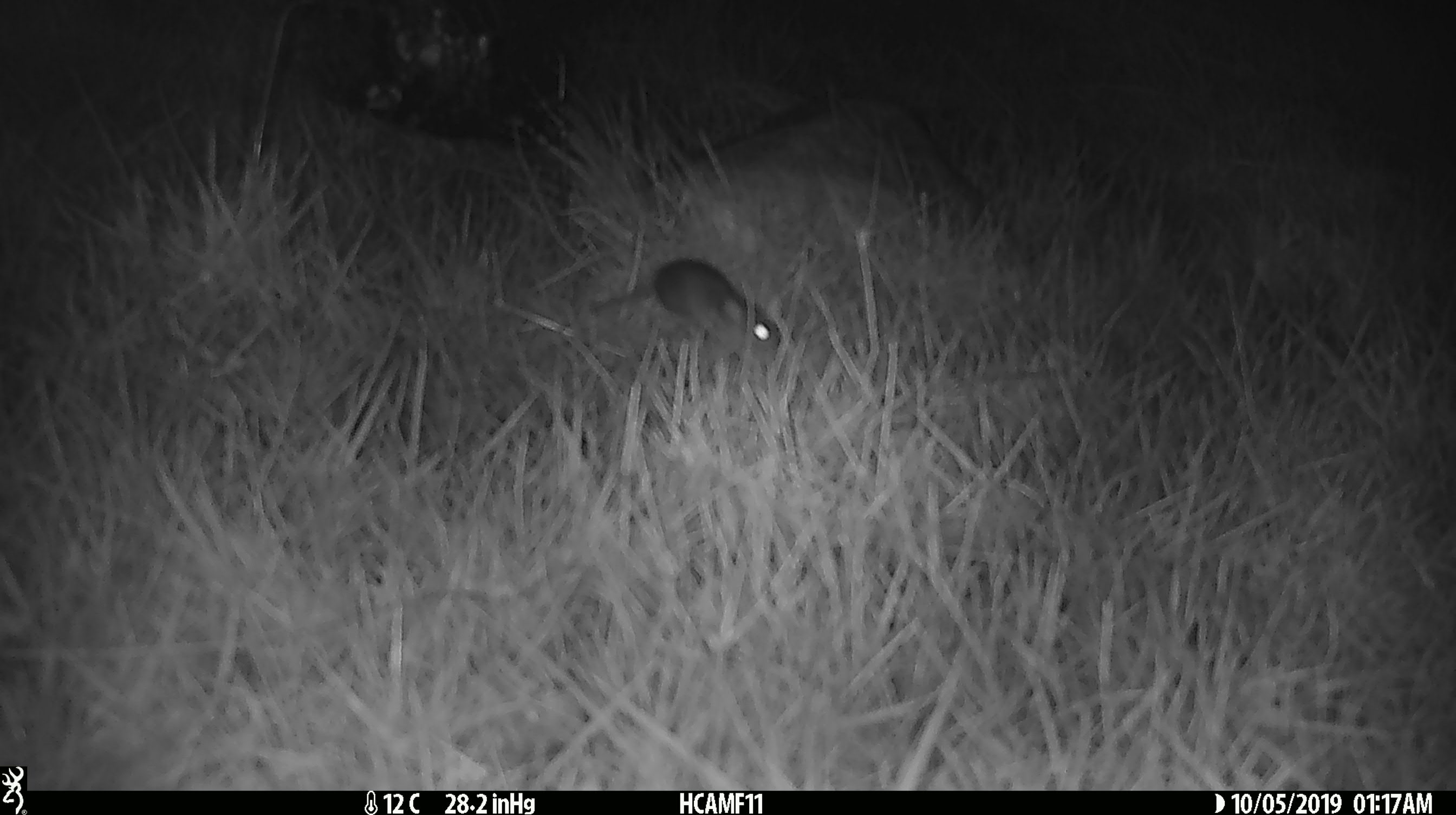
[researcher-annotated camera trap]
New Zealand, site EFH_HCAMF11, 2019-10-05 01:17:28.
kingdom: Animalia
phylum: Chordata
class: Mammalia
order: Rodentia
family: Muridae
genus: Mus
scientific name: Mus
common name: mouse